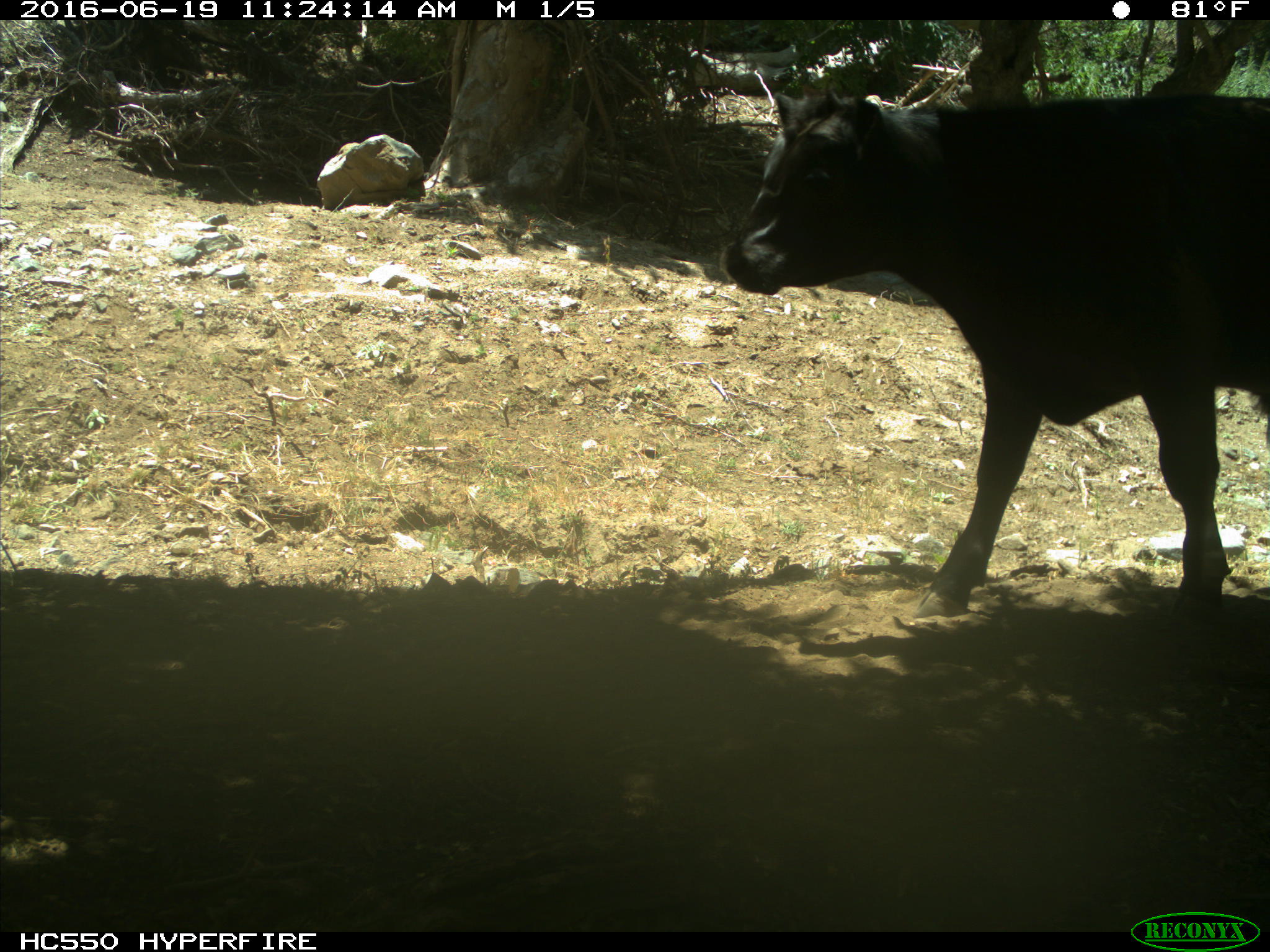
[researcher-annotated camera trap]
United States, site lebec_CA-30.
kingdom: Animalia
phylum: Chordata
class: Mammalia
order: Artiodactyla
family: Bovidae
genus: Bos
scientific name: Bos taurus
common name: domestic cow